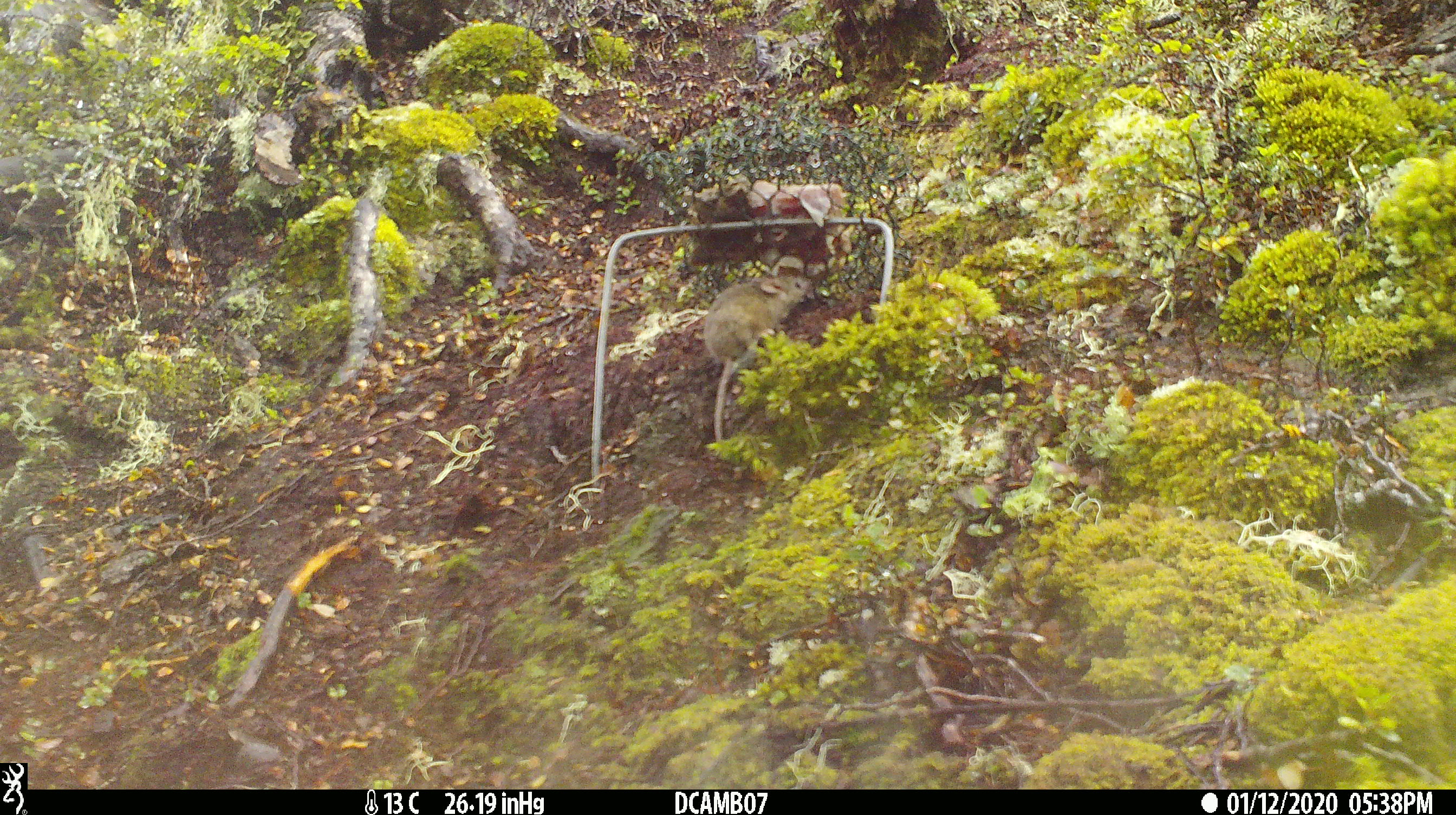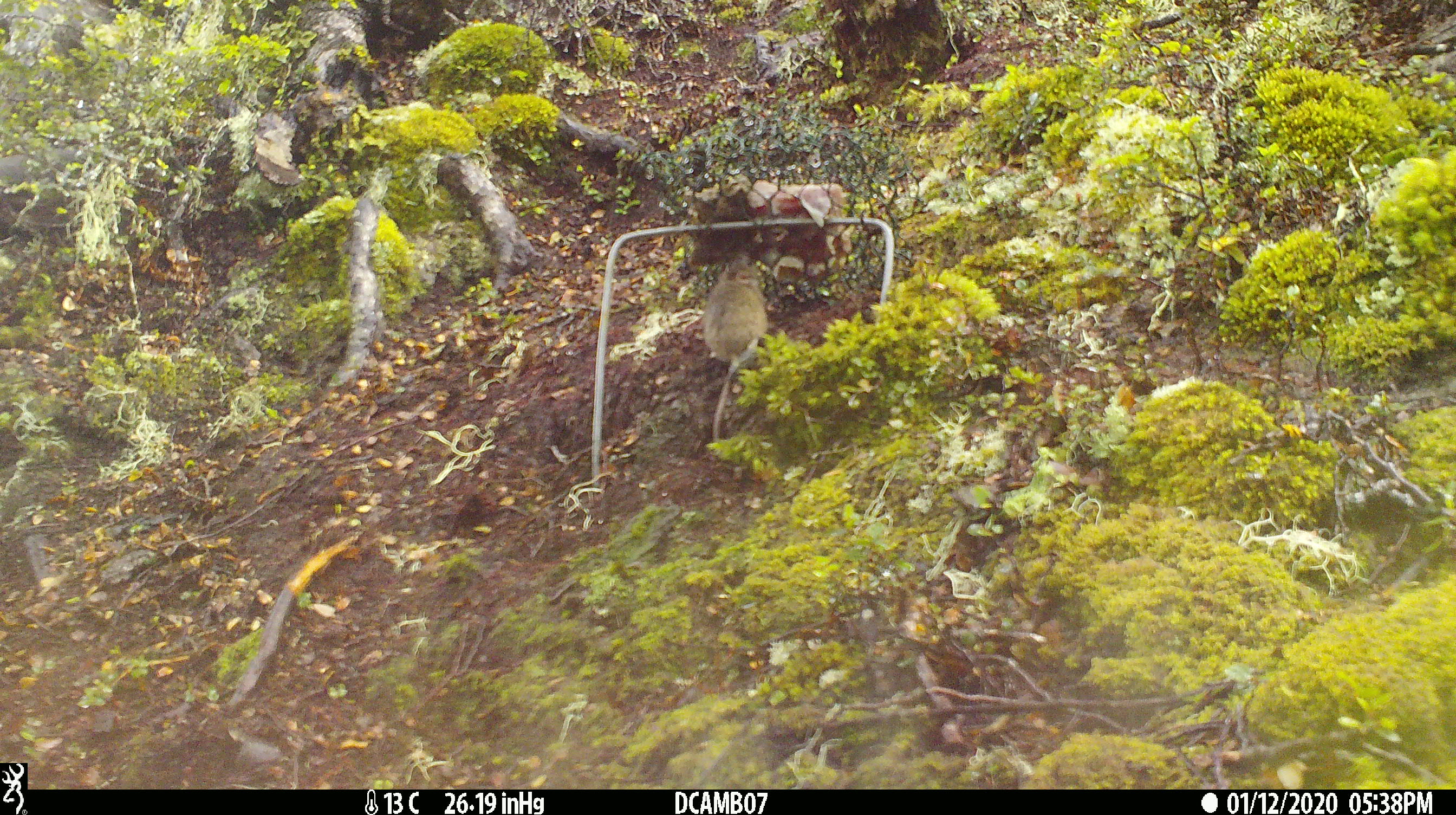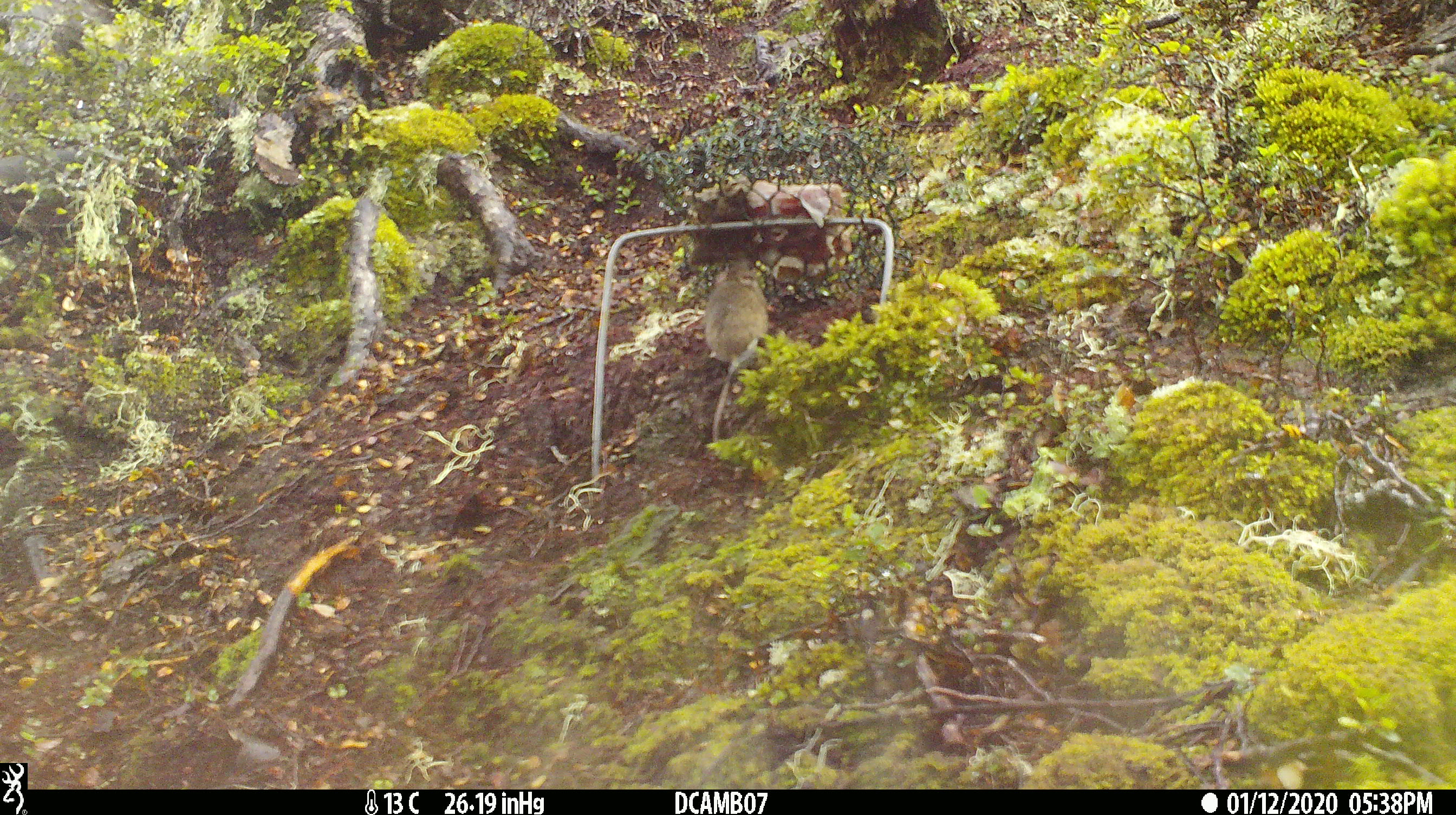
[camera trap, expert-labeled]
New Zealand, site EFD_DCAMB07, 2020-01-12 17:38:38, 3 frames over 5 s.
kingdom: Animalia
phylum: Chordata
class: Mammalia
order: Rodentia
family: Muridae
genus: Mus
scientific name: Mus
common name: mouse